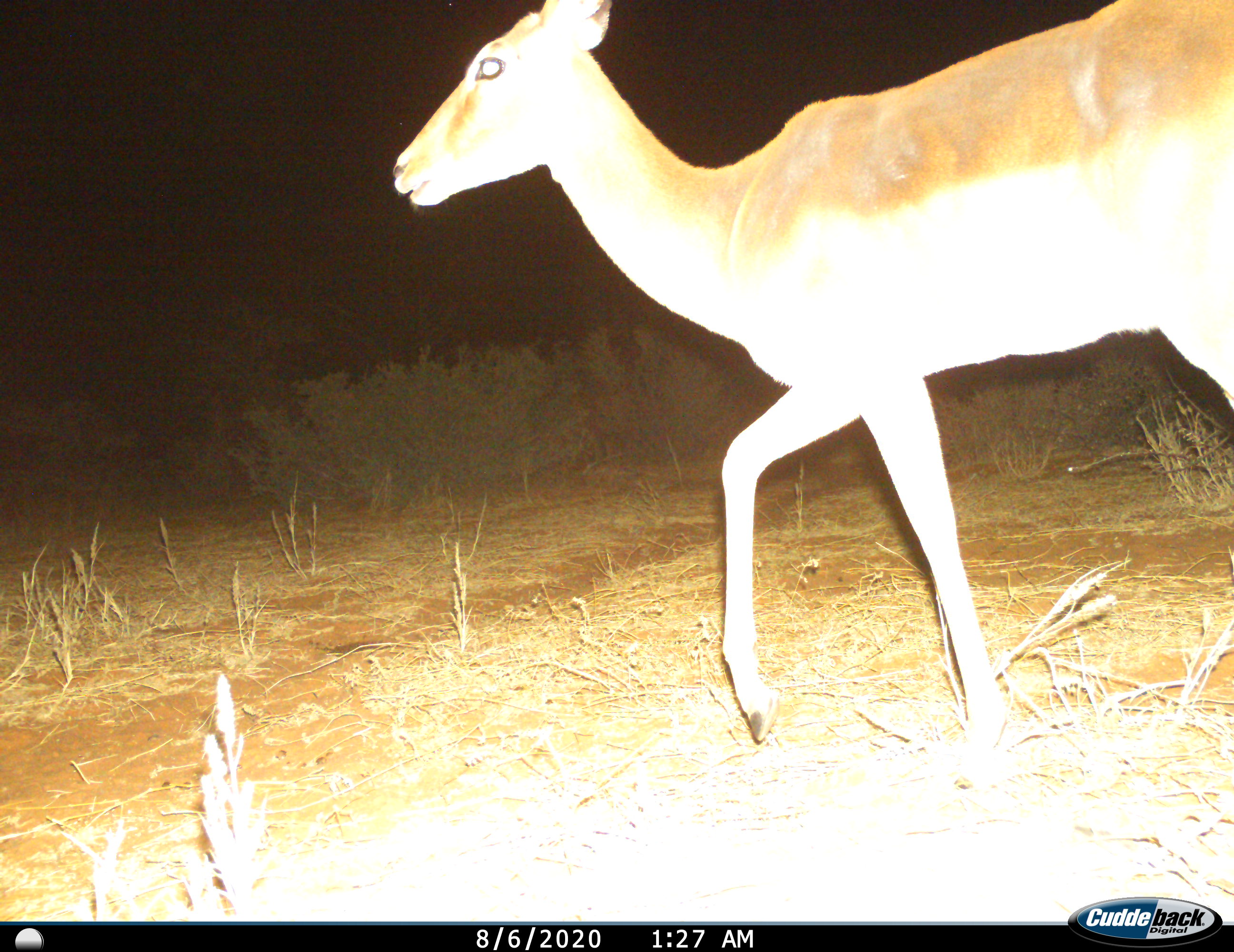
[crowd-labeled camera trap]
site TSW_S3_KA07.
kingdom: Animalia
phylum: Chordata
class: Mammalia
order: Artiodactyla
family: Bovidae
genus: Aepyceros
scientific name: Aepyceros melampus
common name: impala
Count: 1.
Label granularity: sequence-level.